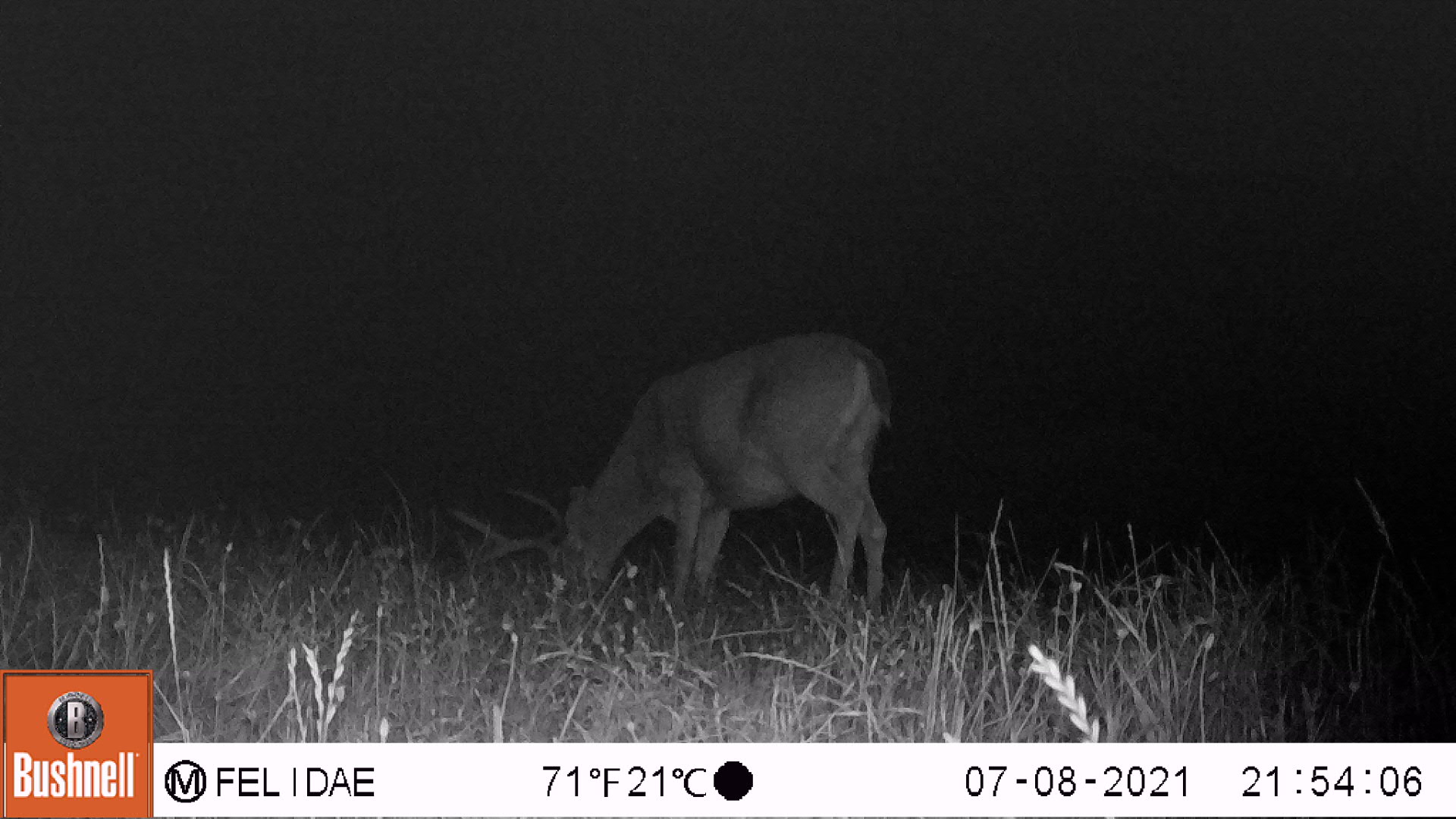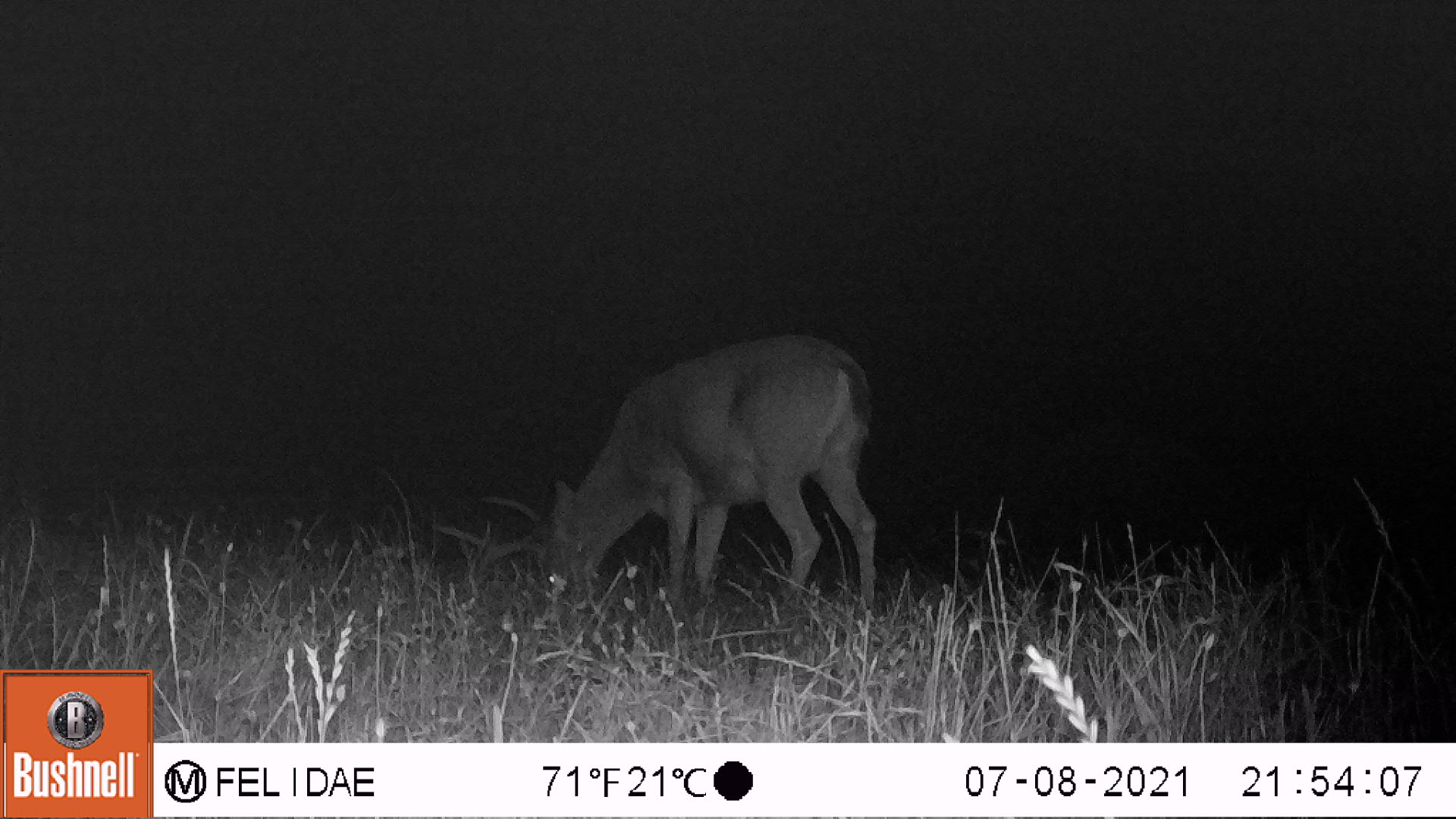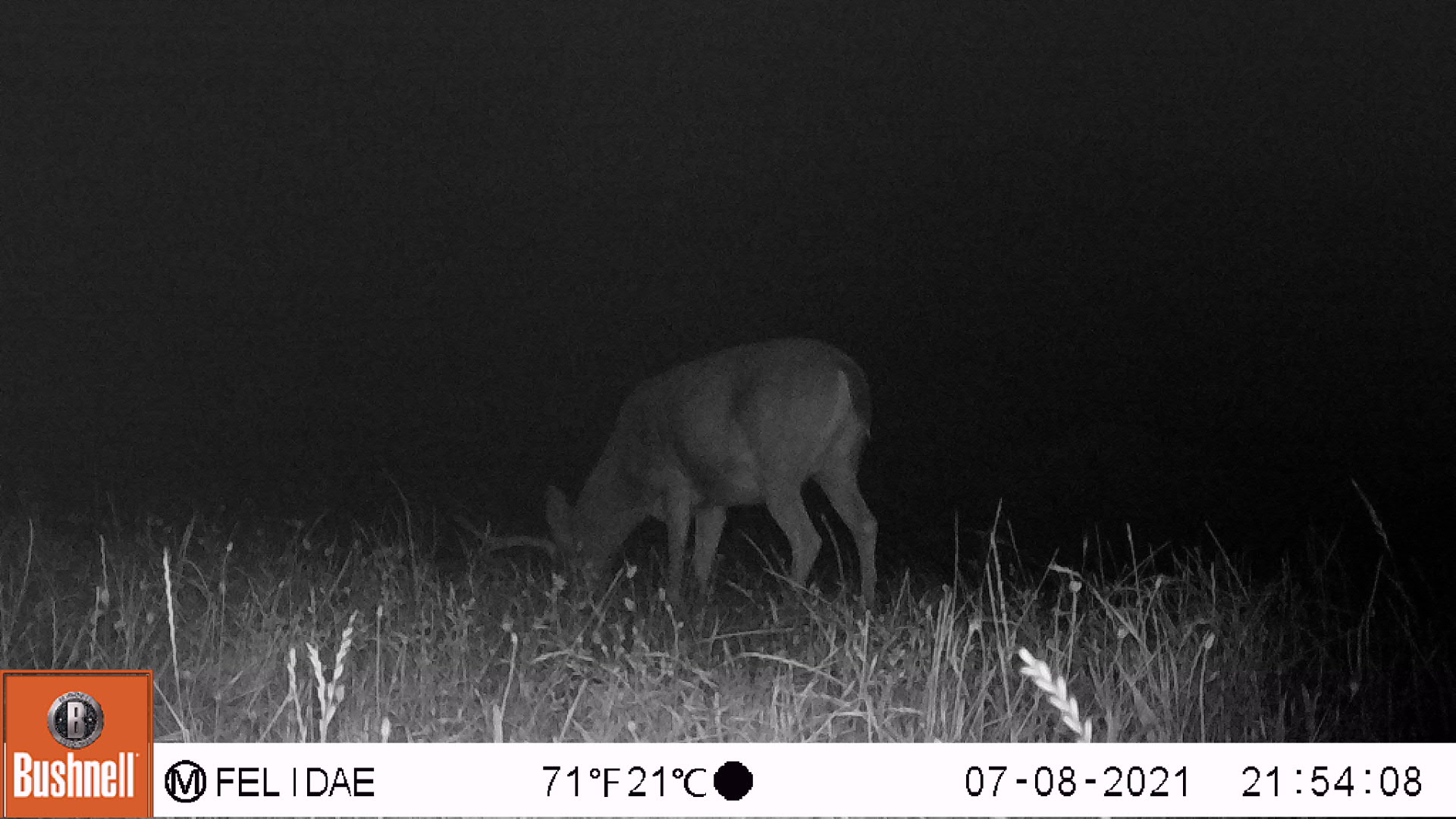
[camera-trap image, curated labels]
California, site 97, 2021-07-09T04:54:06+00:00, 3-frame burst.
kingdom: Animalia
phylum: Chordata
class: Mammalia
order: Artiodactyla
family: Cervidae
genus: Odocoileus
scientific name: Odocoileus hemionus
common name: mule deer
Mule deer (Odocoileus hemionus).